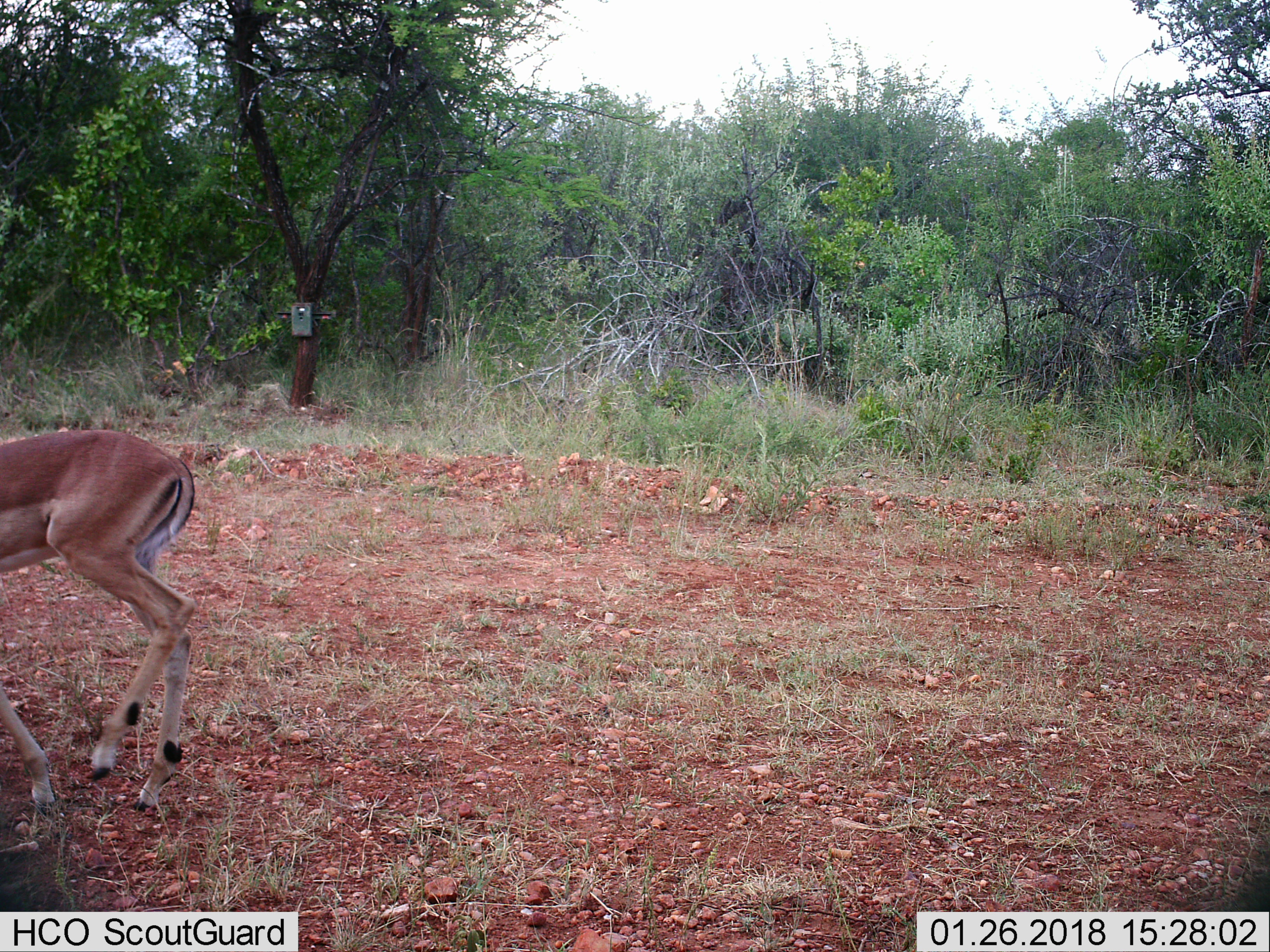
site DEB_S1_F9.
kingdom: Animalia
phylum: Chordata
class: Mammalia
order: Artiodactyla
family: Bovidae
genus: Aepyceros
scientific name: Aepyceros melampus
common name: impala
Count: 1.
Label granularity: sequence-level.